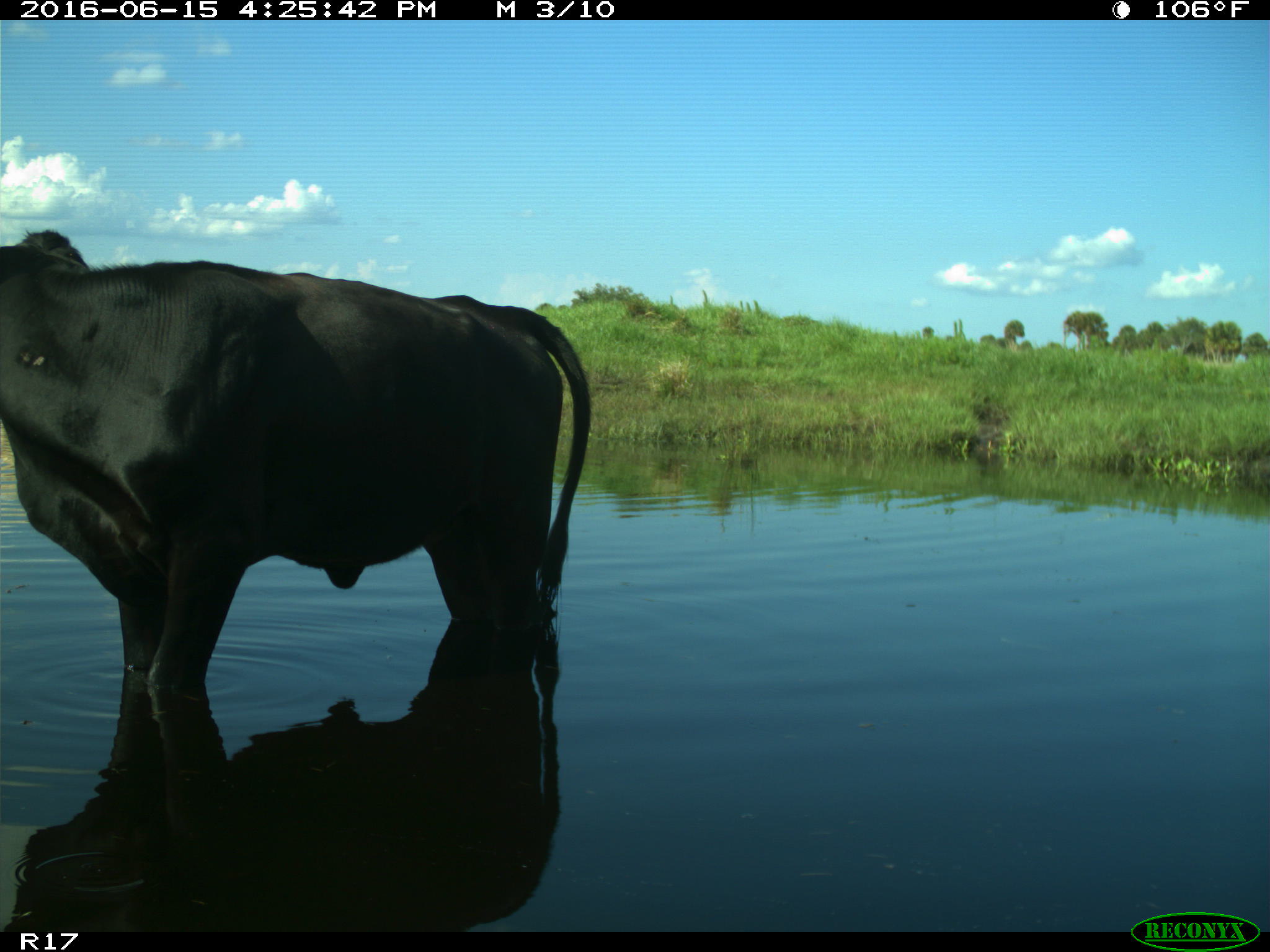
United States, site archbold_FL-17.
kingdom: Animalia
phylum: Chordata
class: Mammalia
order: Artiodactyla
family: Bovidae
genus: Bos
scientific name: Bos taurus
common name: domestic cow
Bos taurus (domestic cow).